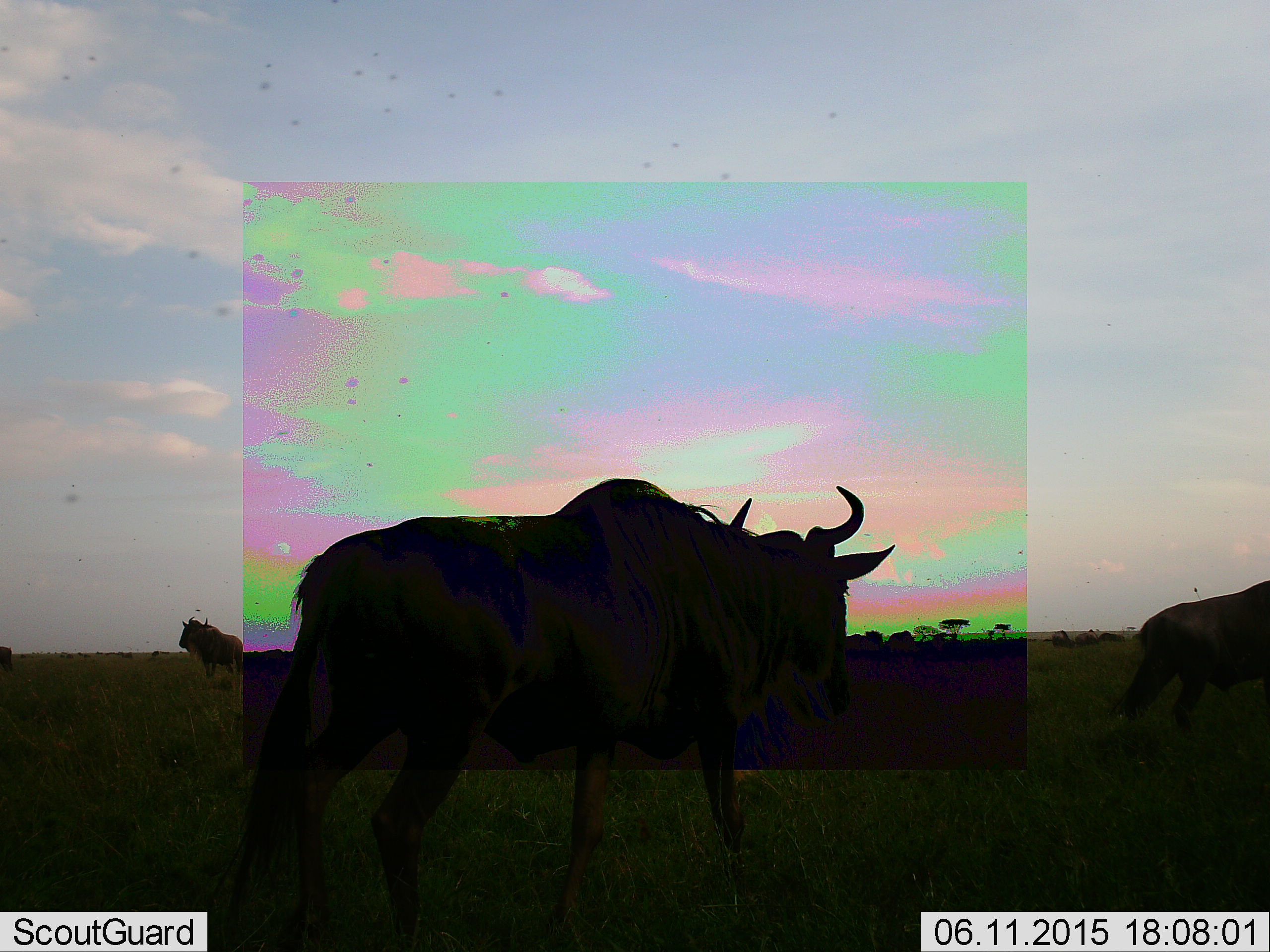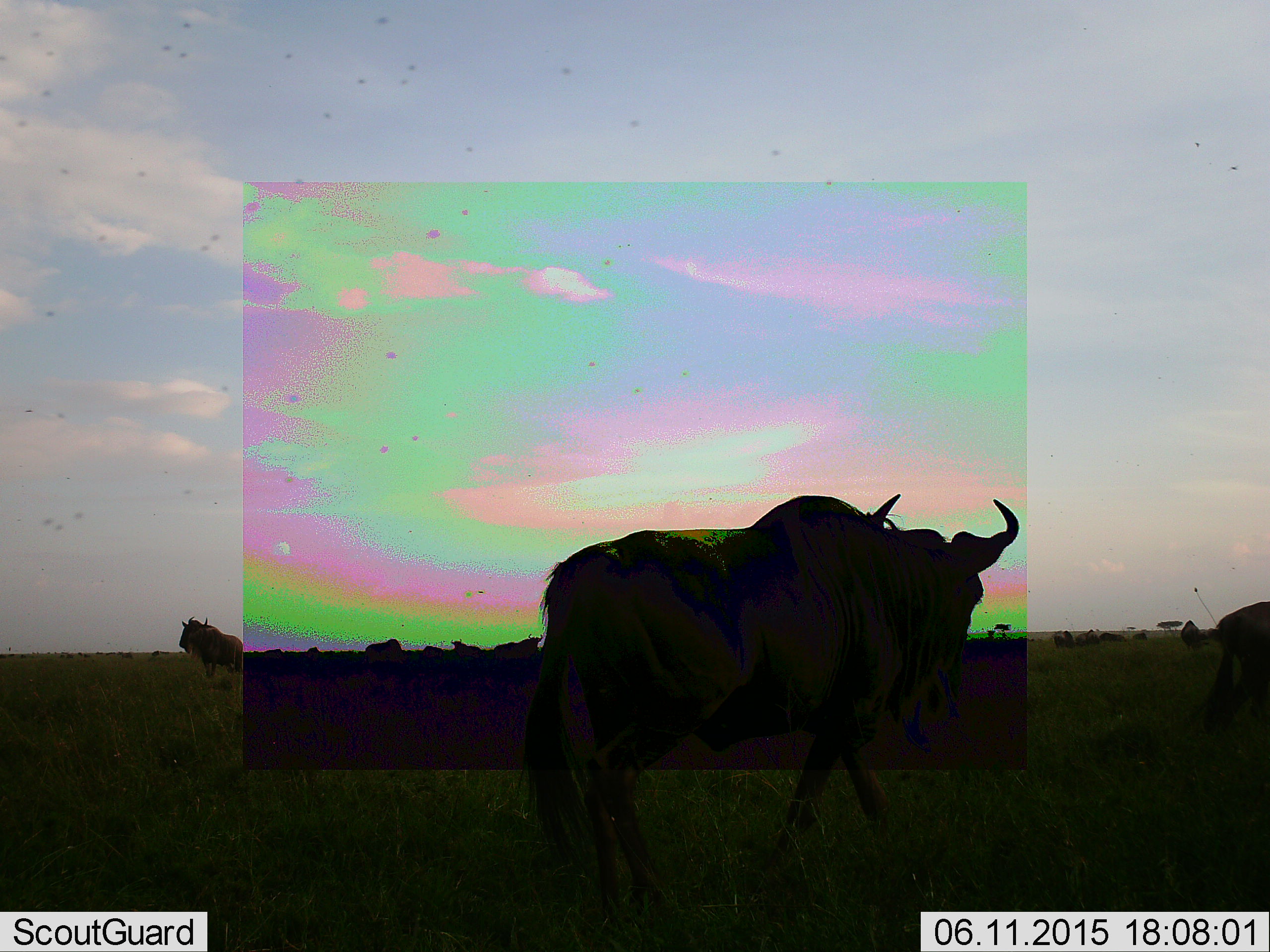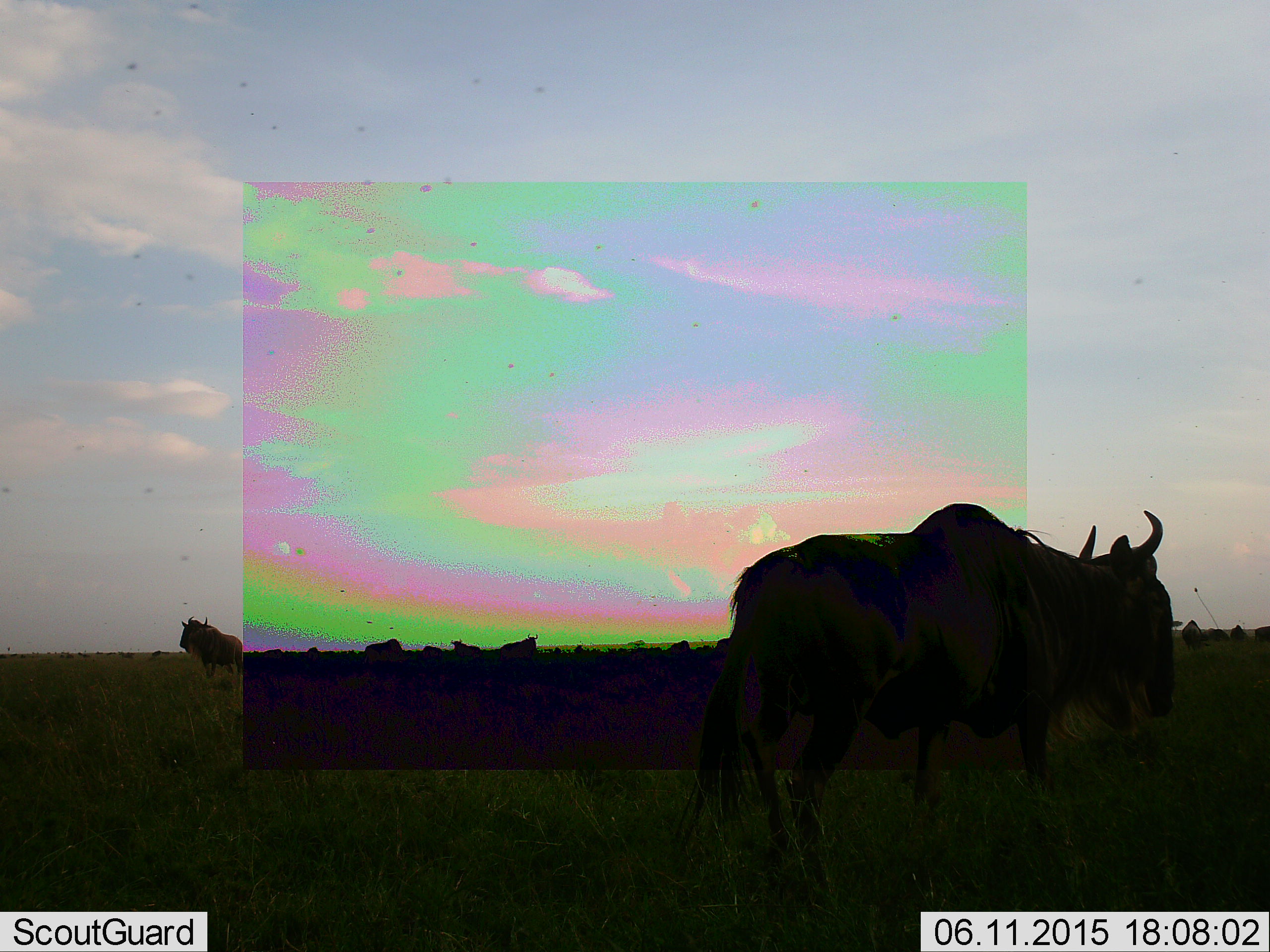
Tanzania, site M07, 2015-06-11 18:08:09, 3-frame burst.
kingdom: Animalia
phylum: Chordata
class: Mammalia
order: Artiodactyla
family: Bovidae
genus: Connochaetes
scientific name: Connochaetes taurinus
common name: blue wildebeest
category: wildebeest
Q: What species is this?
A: Wildebeest (blue wildebeest) (Connochaetes taurinus).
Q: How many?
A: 11-50.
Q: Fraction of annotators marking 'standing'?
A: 73%.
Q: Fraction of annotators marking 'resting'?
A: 0%.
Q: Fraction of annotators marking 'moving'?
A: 100%.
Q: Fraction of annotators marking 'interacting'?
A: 0%.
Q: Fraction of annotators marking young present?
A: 0%.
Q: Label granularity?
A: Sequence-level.